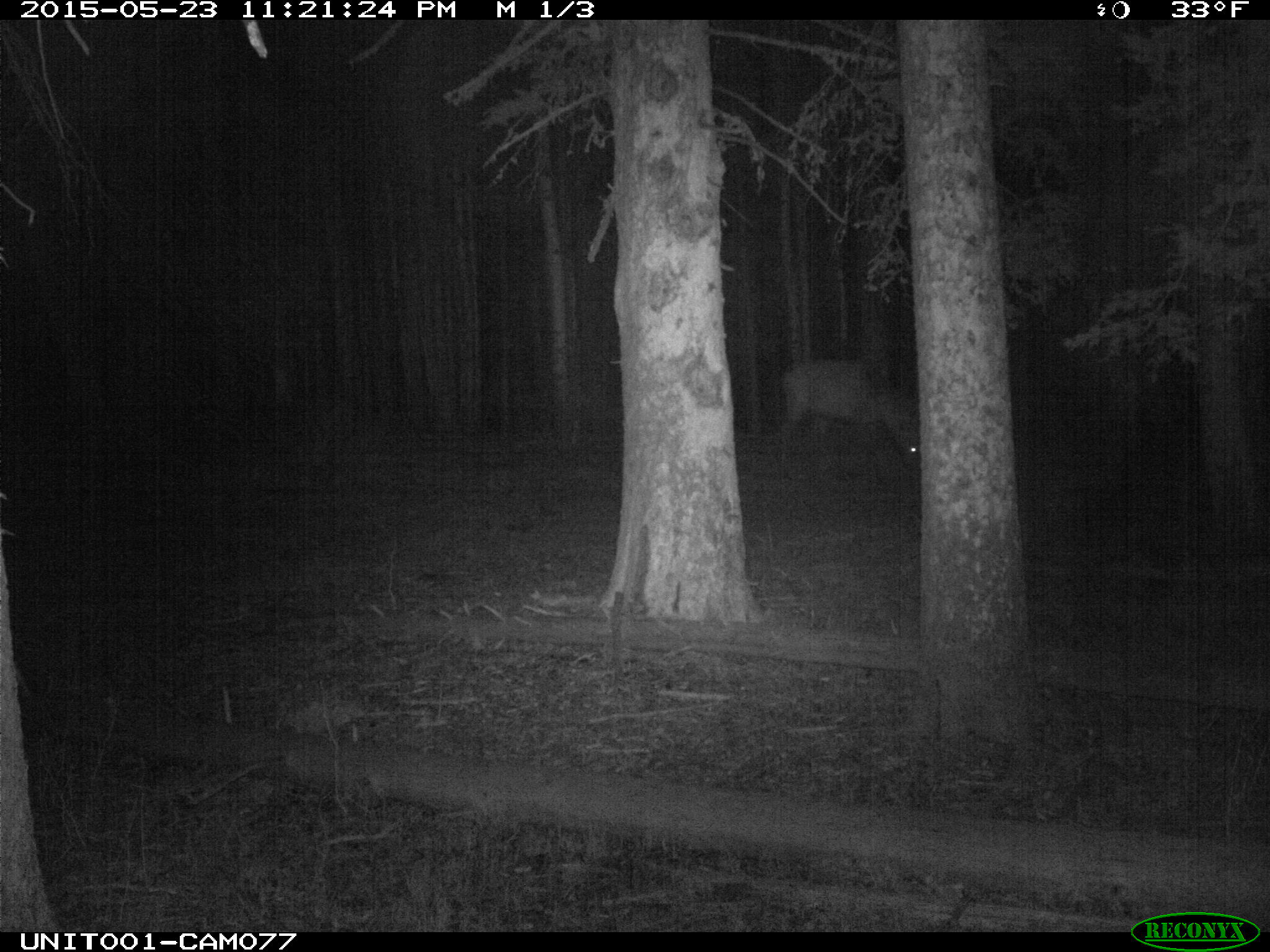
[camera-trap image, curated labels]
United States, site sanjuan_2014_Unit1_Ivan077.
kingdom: Animalia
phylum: Chordata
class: Mammalia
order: Artiodactyla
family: Cervidae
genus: Cervus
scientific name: Cervus elaphus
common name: red deer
Cervus elaphus (red deer).